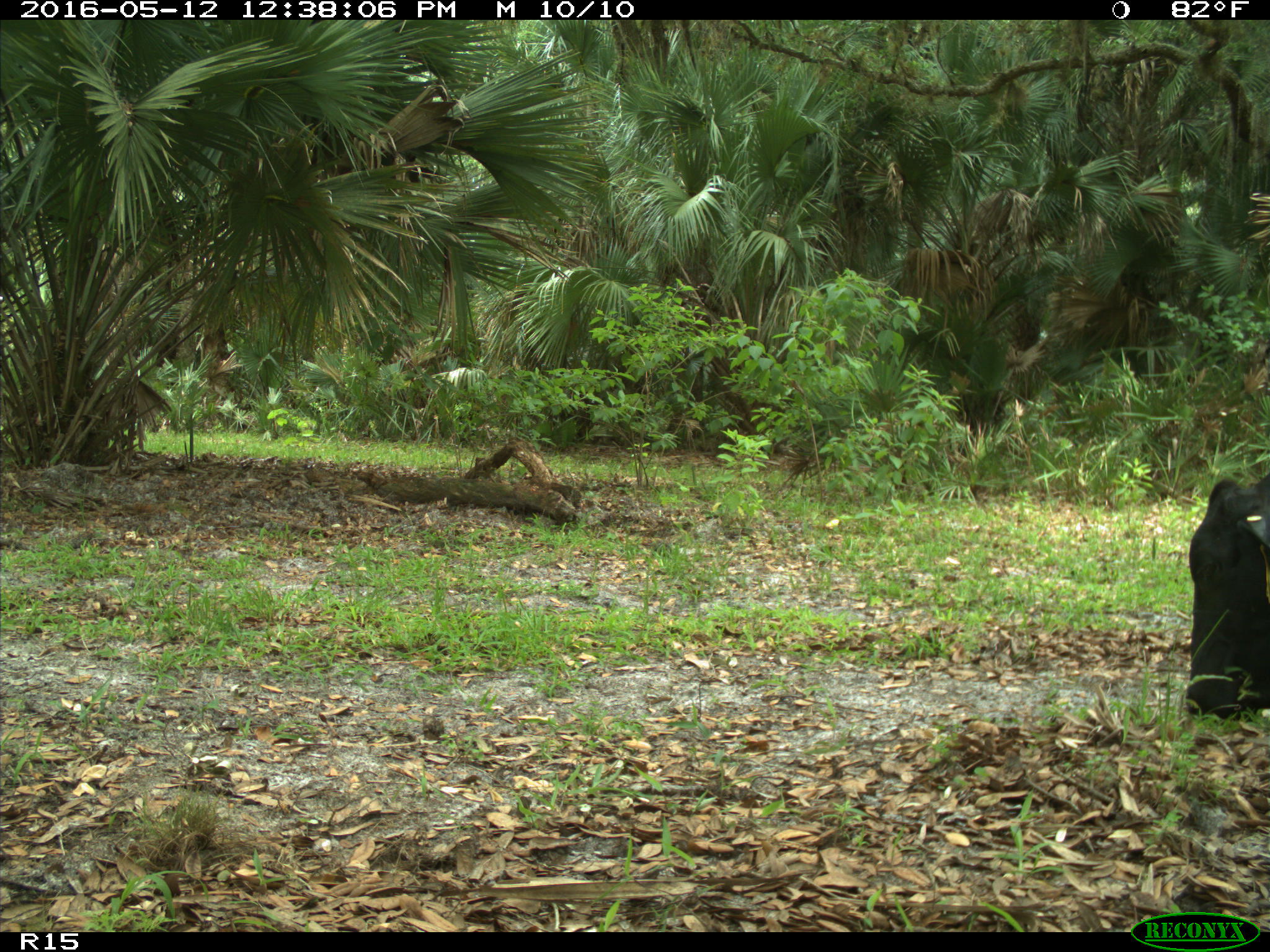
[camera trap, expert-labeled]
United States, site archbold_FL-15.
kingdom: Animalia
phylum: Chordata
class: Mammalia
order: Artiodactyla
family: Bovidae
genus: Bos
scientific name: Bos taurus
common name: domestic cow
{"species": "Bos taurus (domestic cow)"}